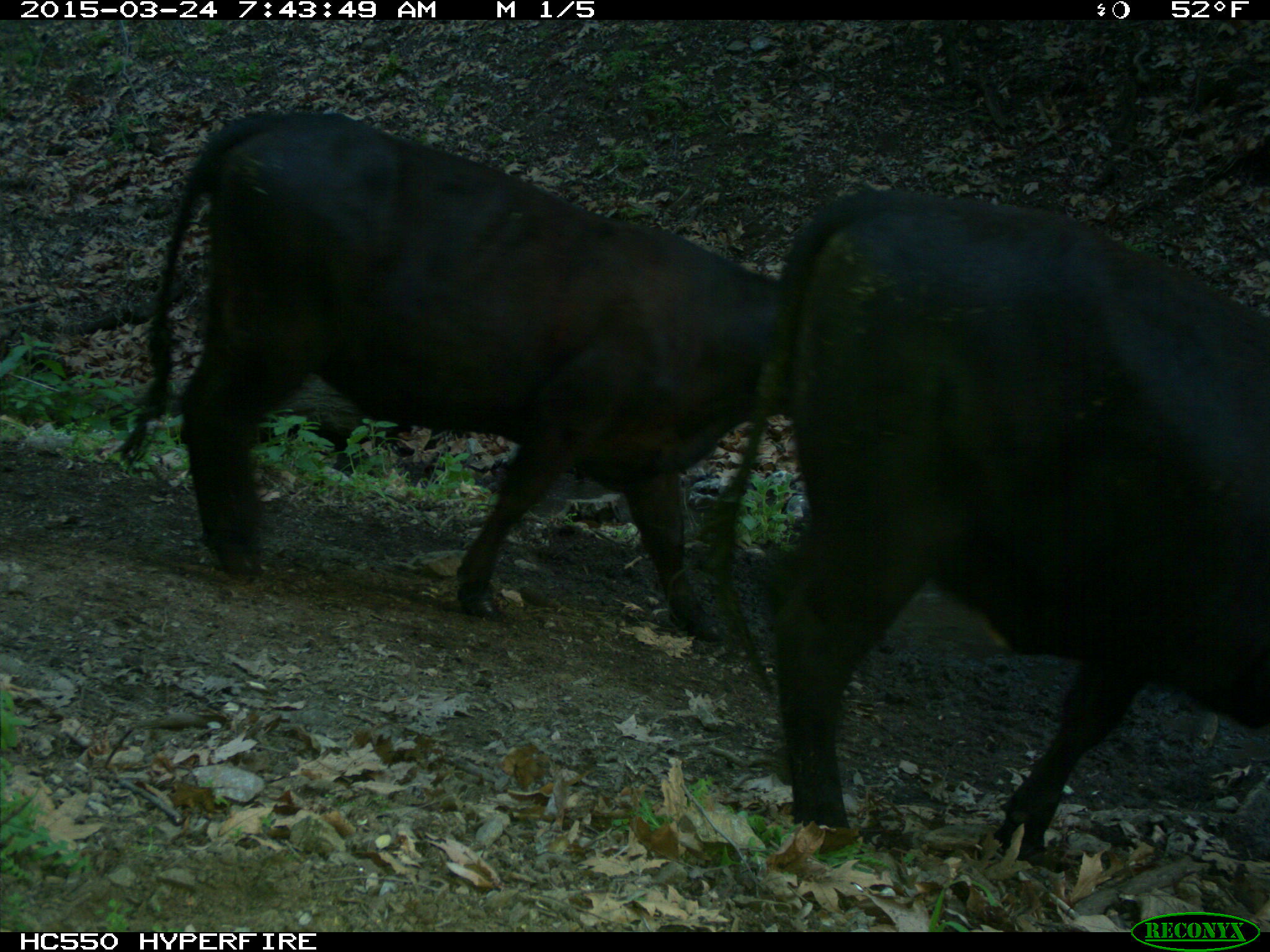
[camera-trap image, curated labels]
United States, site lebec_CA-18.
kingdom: Animalia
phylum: Chordata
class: Mammalia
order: Artiodactyla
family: Bovidae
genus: Bos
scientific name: Bos taurus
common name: domestic cow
Bos taurus (domestic cow).